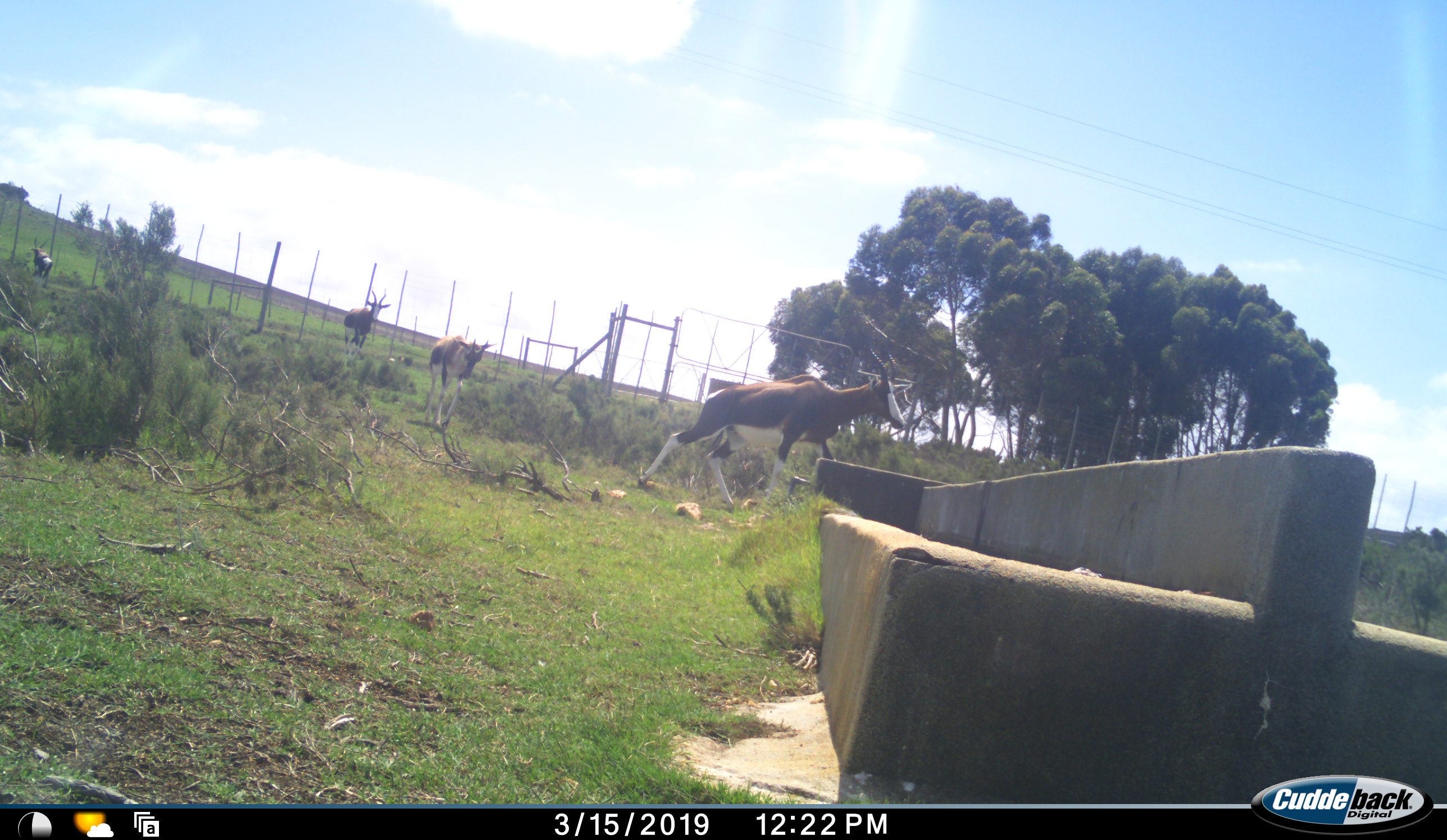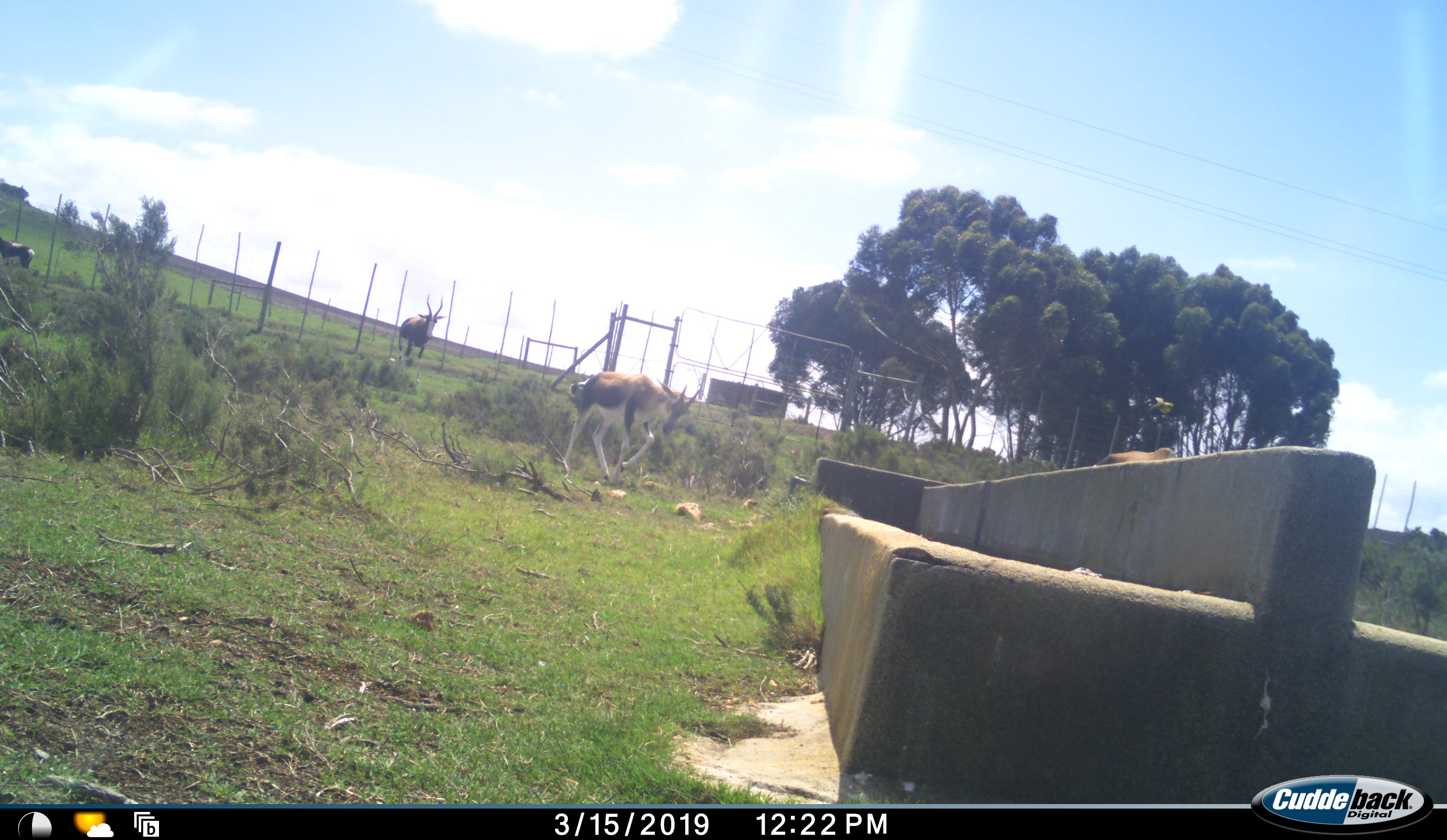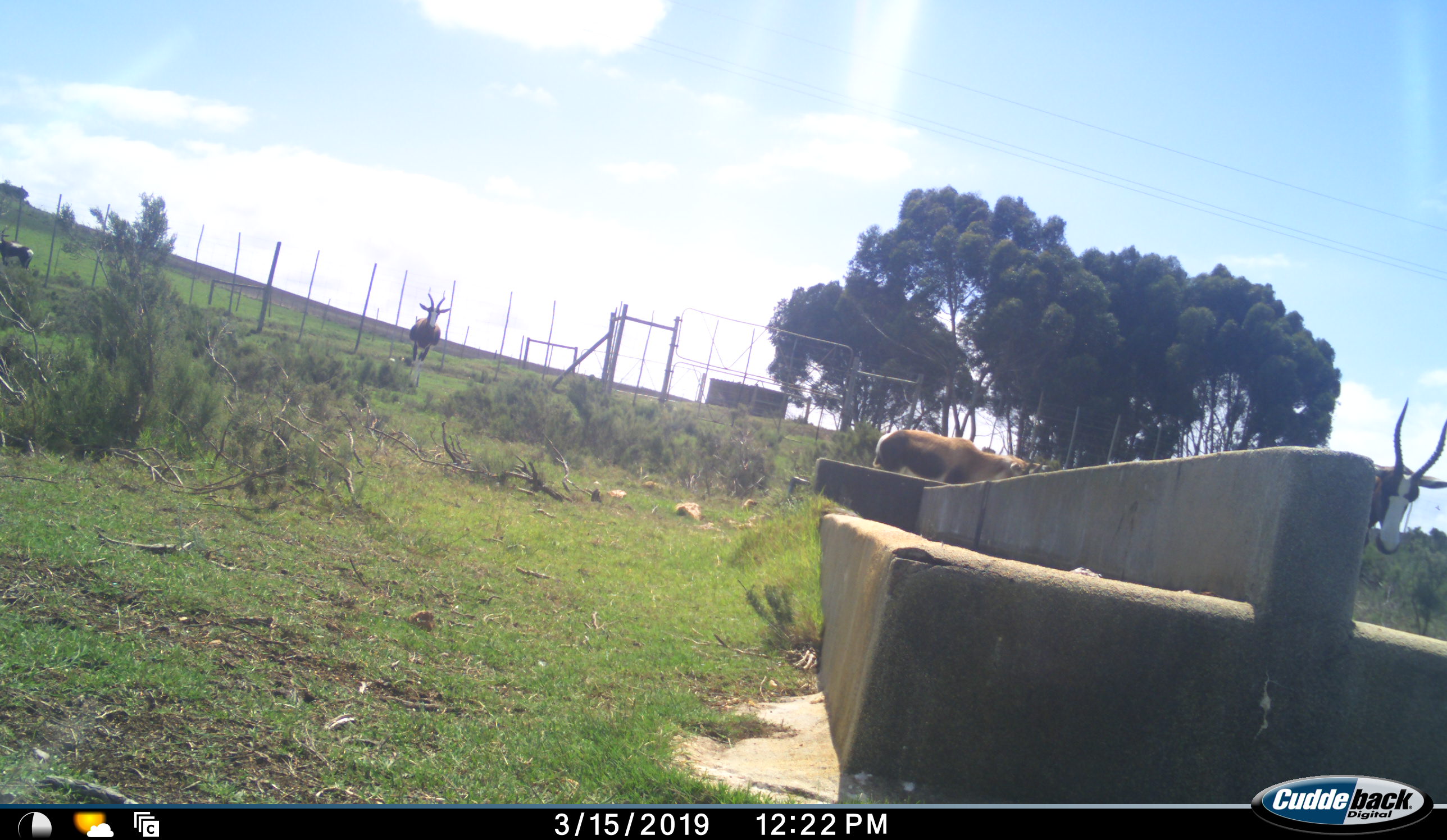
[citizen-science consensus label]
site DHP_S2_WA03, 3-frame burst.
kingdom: Animalia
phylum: Chordata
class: Mammalia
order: Artiodactyla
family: Bovidae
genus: Damaliscus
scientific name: Damaliscus pygargus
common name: bontebok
Bontebok (Damaliscus pygargus), count 4. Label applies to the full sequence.